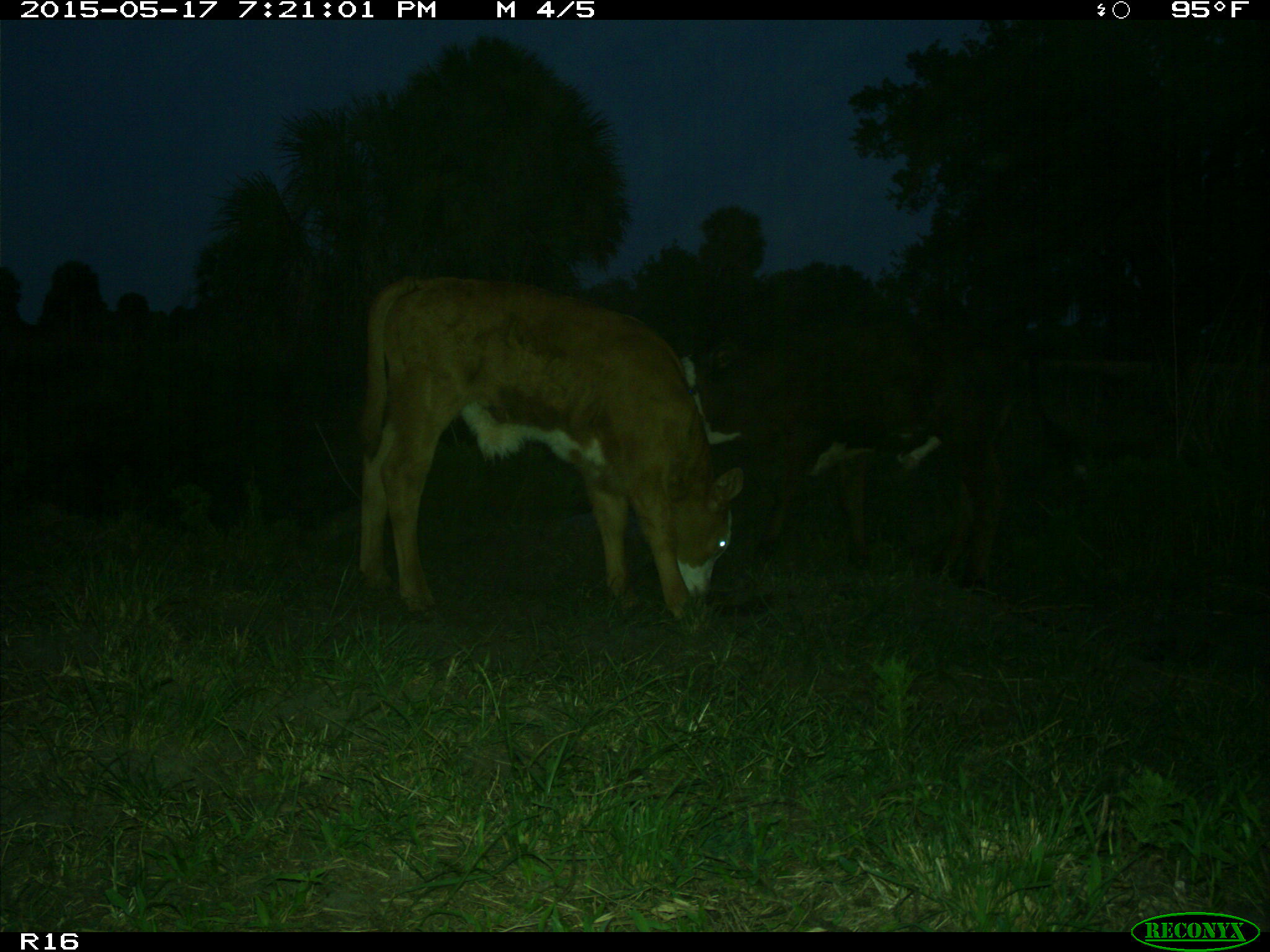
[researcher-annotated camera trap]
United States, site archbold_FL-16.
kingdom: Animalia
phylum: Chordata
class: Mammalia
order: Artiodactyla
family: Bovidae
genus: Bos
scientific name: Bos taurus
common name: domestic cow